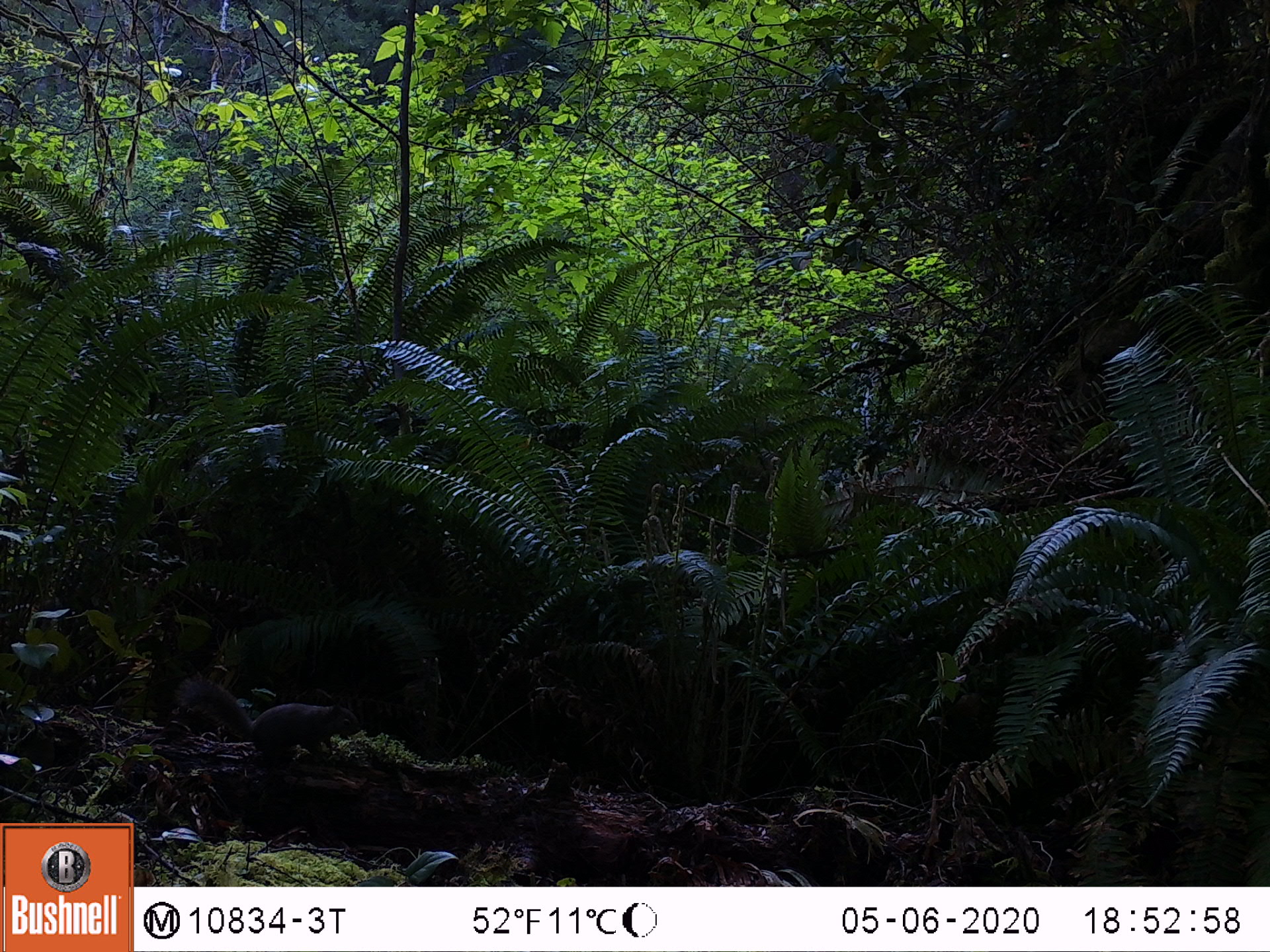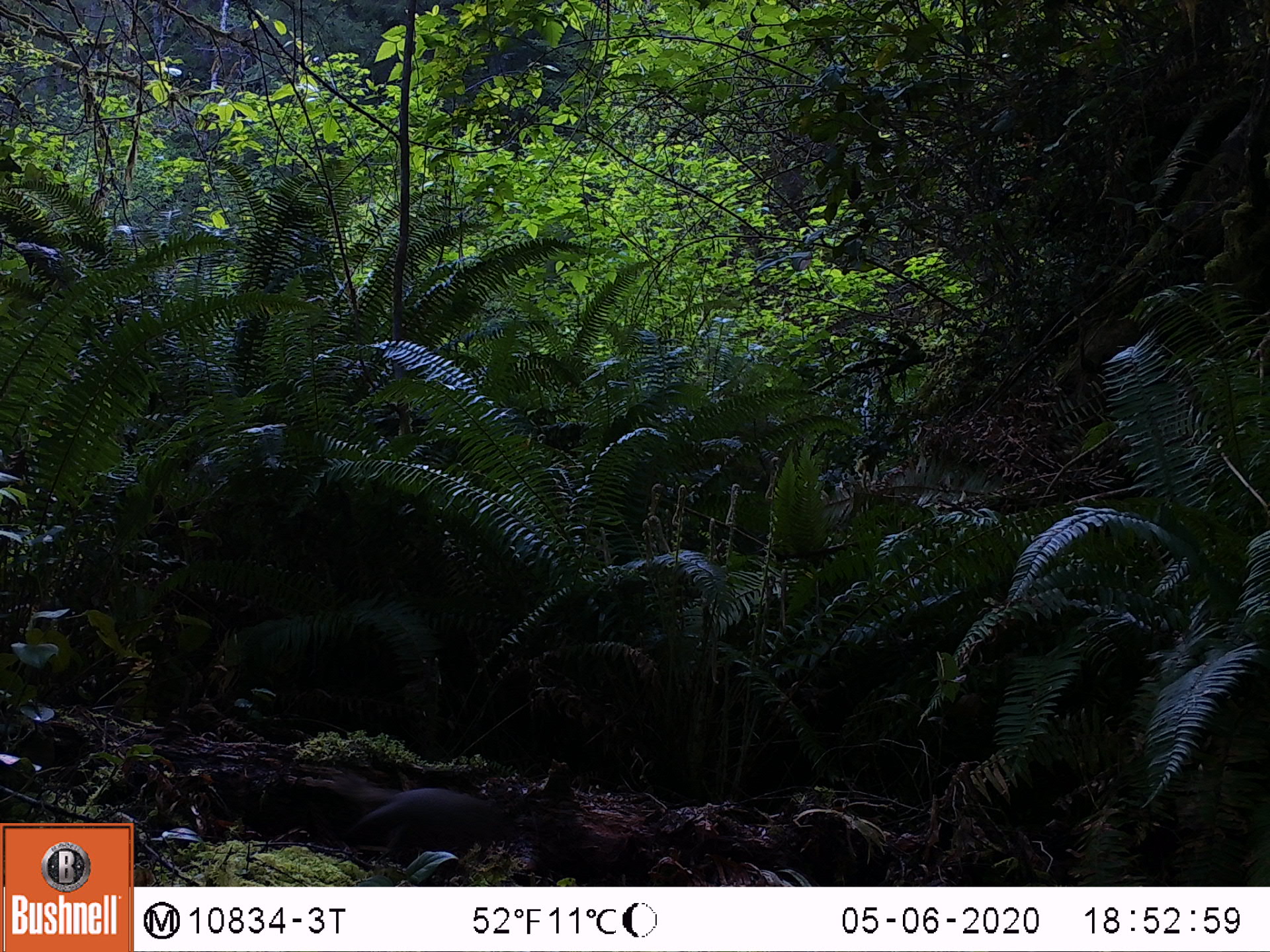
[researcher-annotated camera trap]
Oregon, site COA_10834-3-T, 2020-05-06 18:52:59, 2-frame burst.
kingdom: Animalia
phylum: Chordata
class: Mammalia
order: Rodentia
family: Sciuridae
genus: Tamiasciurus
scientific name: Tamiasciurus douglasii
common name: douglas squirrel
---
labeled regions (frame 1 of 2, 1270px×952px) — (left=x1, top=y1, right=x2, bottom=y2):
douglas squirrel: (left=181, top=673, right=363, bottom=759)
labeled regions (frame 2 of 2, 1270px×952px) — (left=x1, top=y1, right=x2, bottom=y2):
douglas squirrel: (left=301, top=760, right=522, bottom=857)